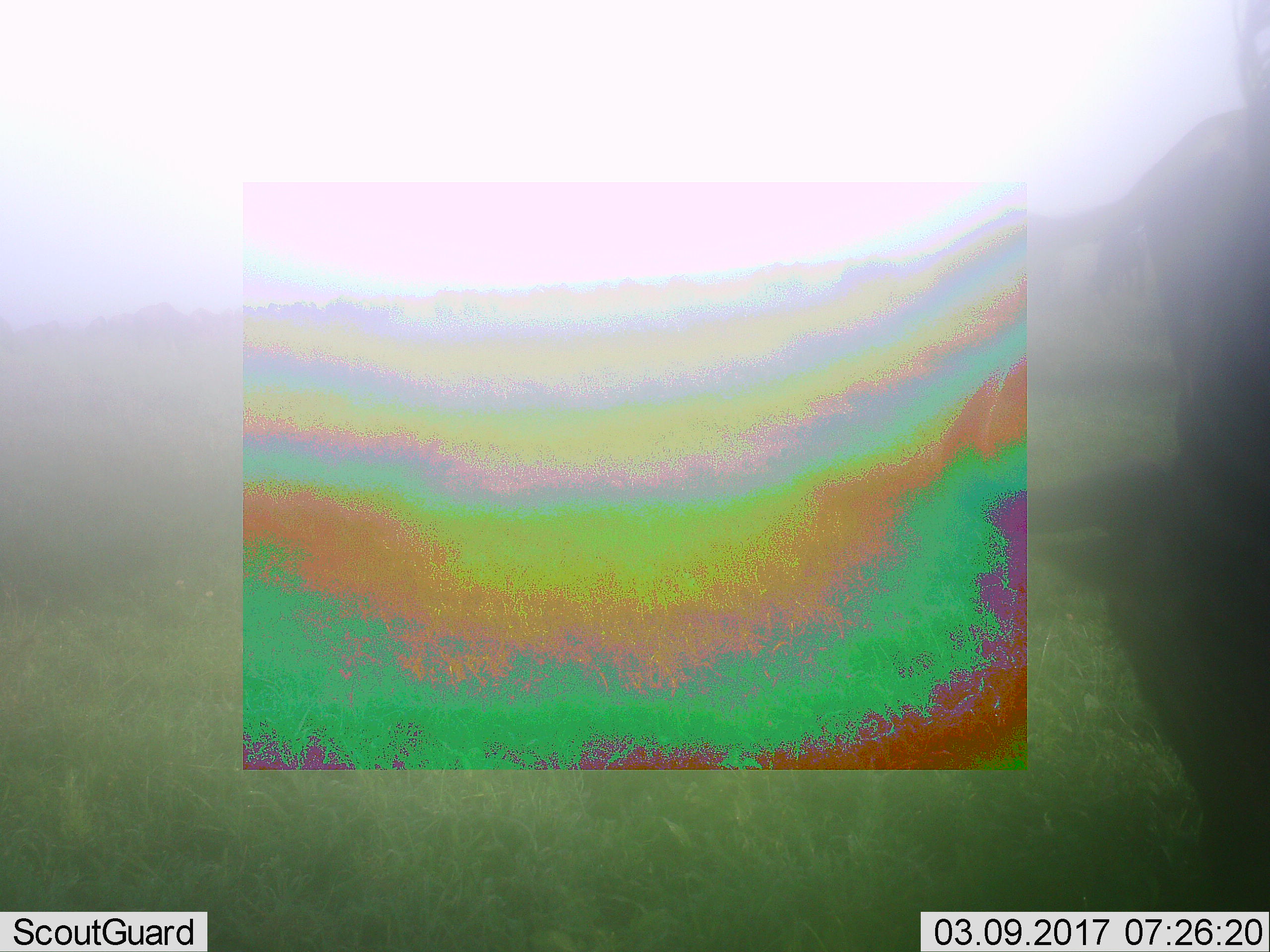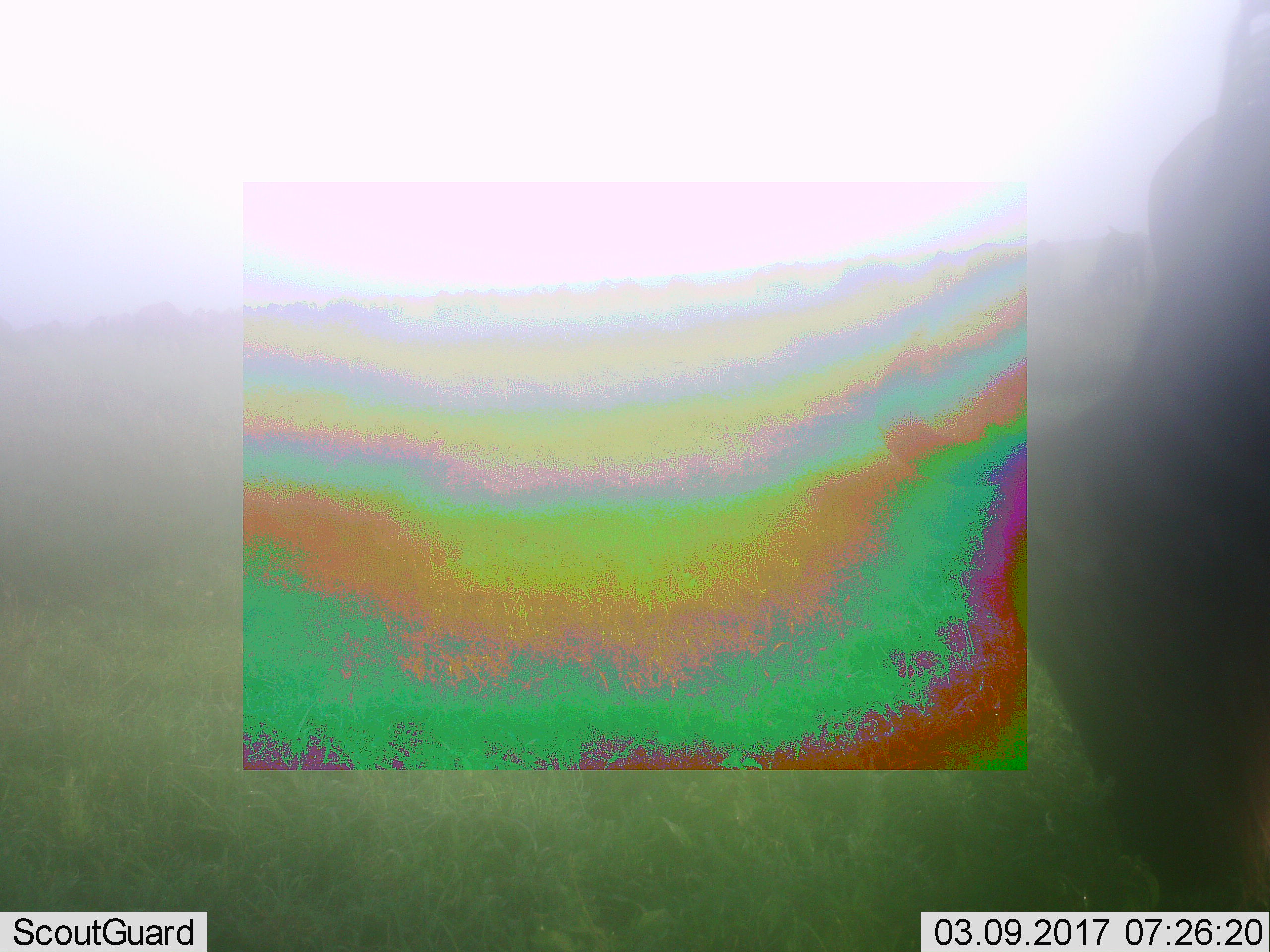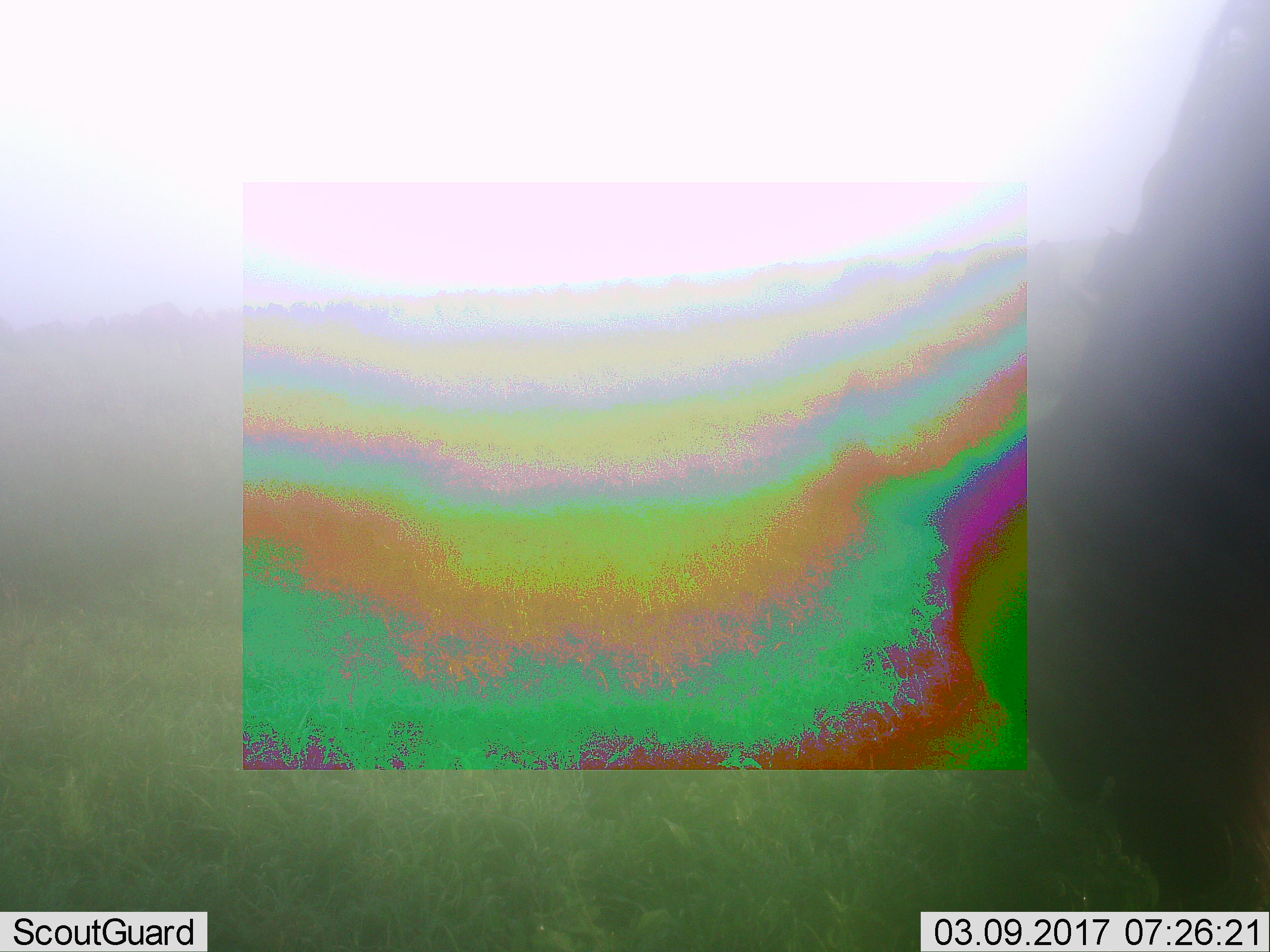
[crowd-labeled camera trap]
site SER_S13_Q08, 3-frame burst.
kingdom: Animalia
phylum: Chordata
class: Mammalia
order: Artiodactyla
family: Bovidae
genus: Connochaetes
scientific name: Connochaetes taurinus taurinus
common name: blue wildebeest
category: wildebeestblue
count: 1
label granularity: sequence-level